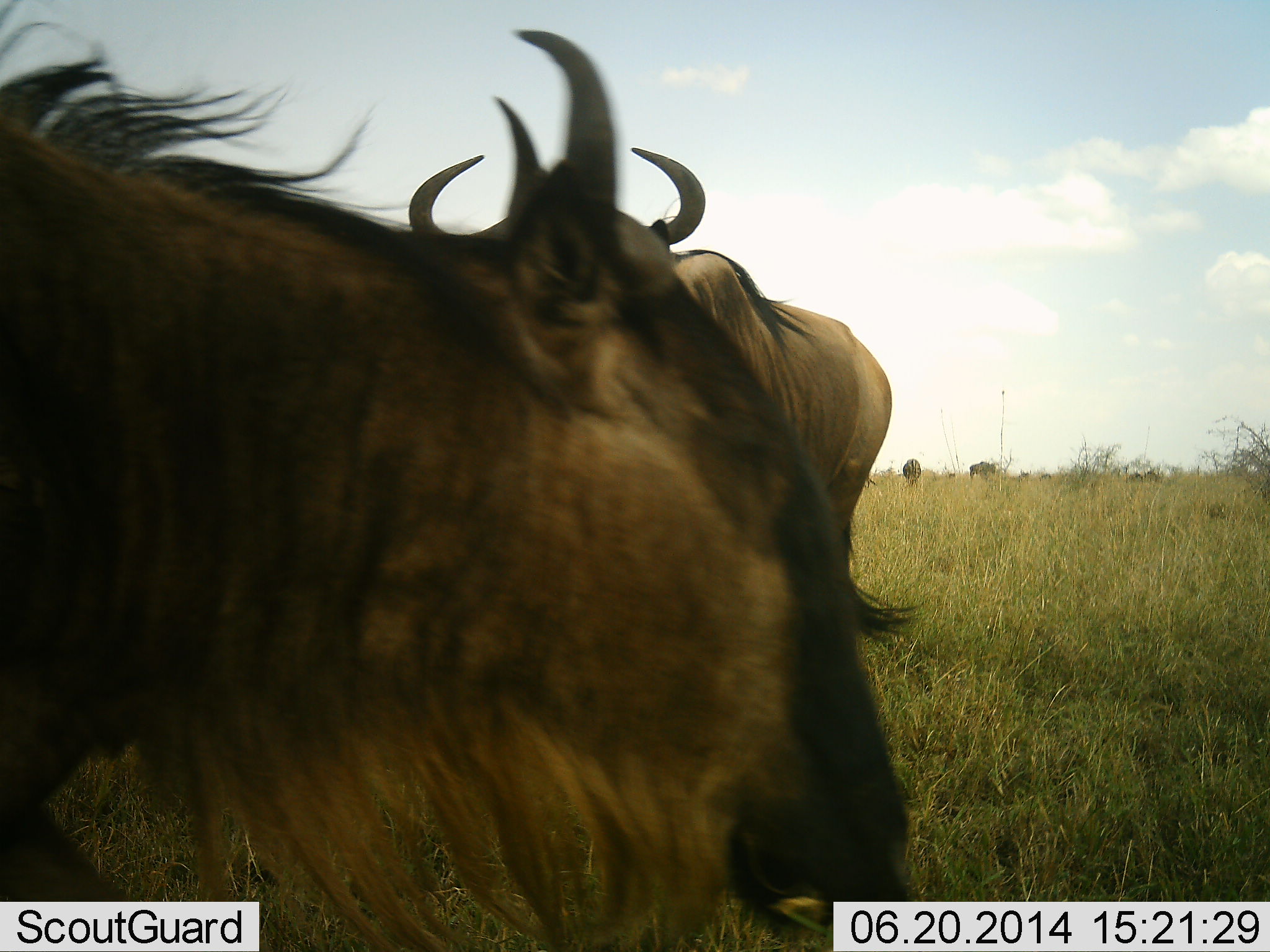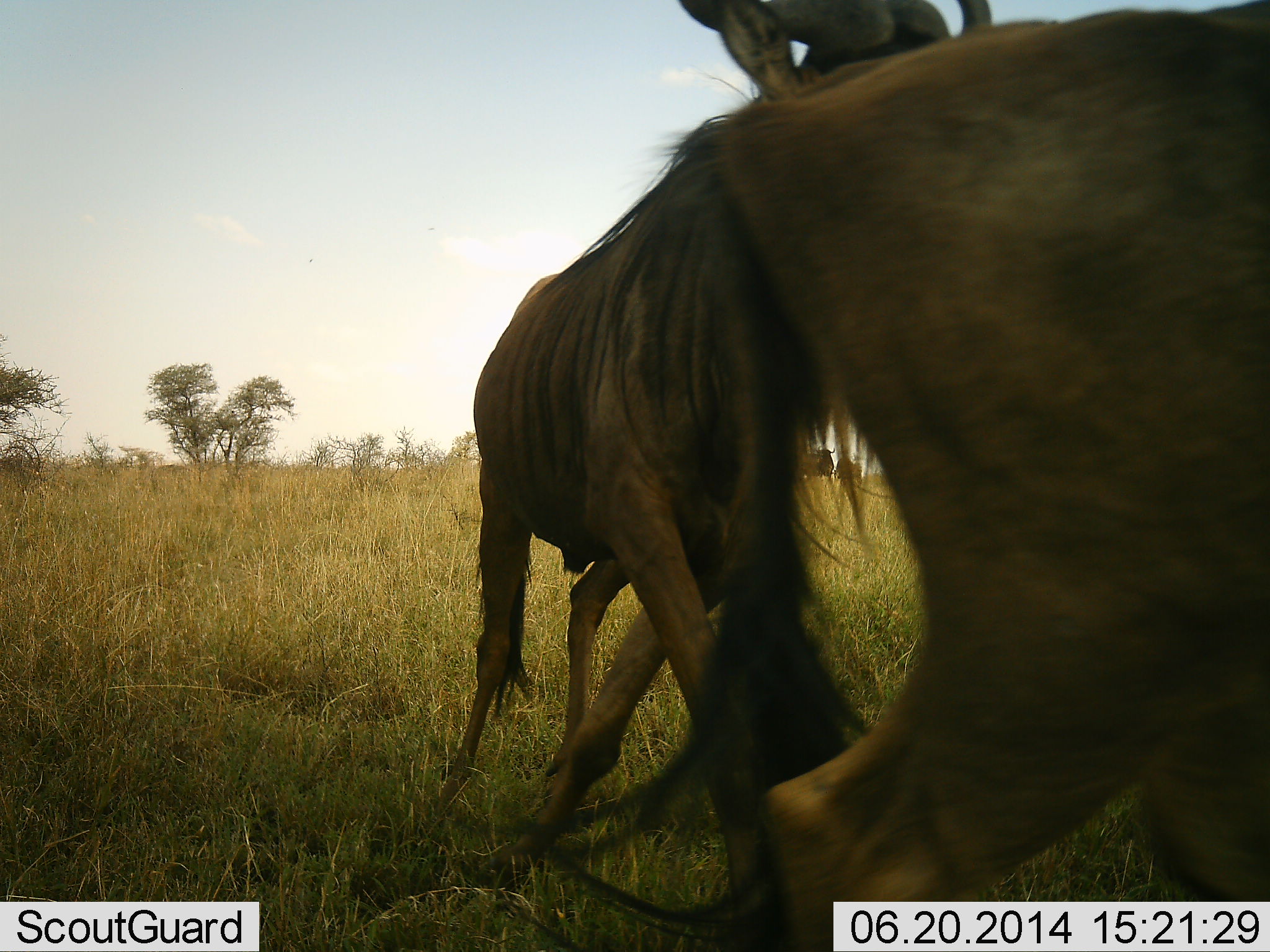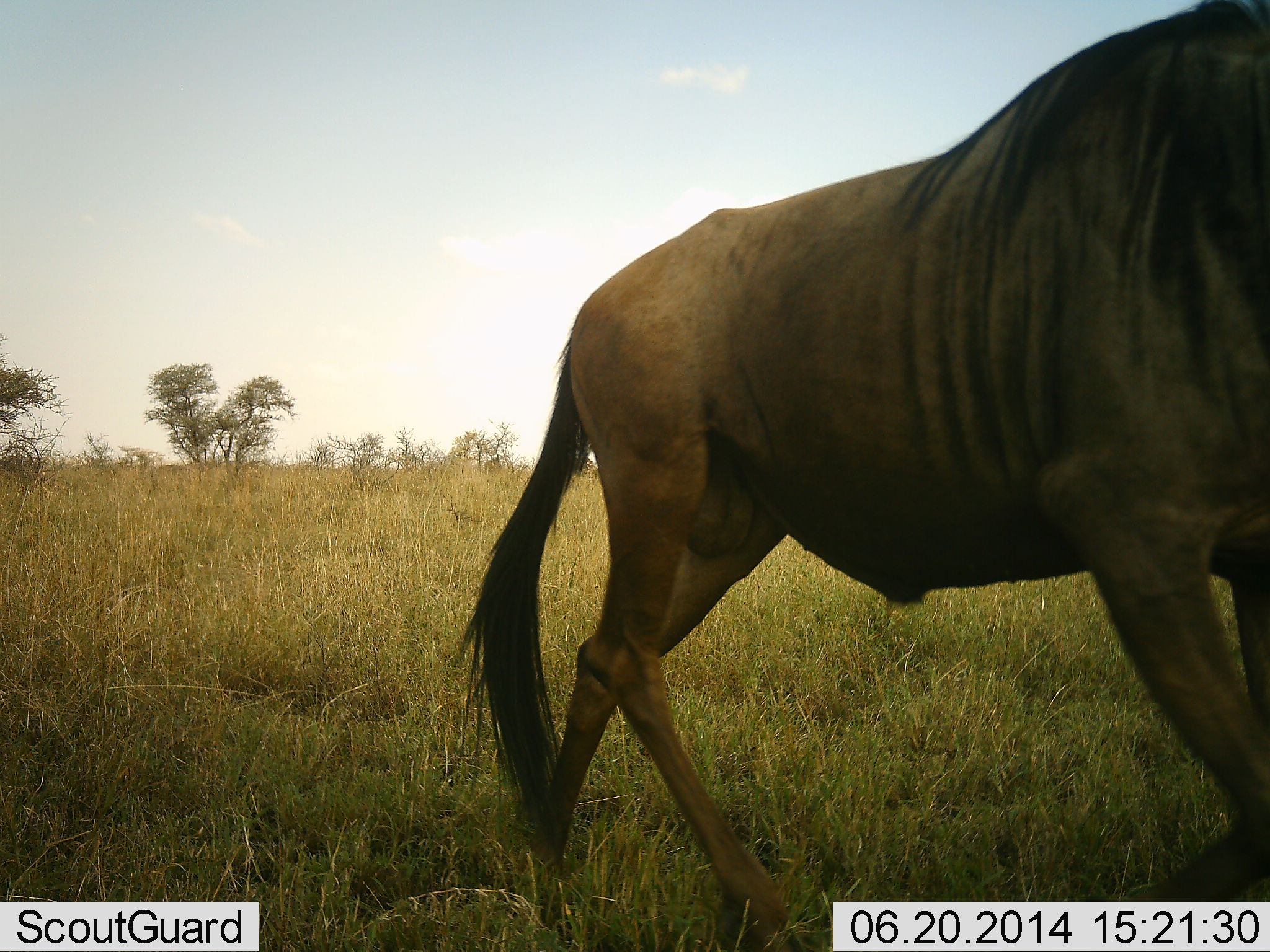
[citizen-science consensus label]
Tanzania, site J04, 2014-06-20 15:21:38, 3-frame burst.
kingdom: Animalia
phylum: Chordata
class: Mammalia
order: Artiodactyla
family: Bovidae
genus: Connochaetes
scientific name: Connochaetes taurinus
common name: blue wildebeest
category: wildebeest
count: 2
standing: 10%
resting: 0%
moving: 90%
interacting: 10%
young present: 0%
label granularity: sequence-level